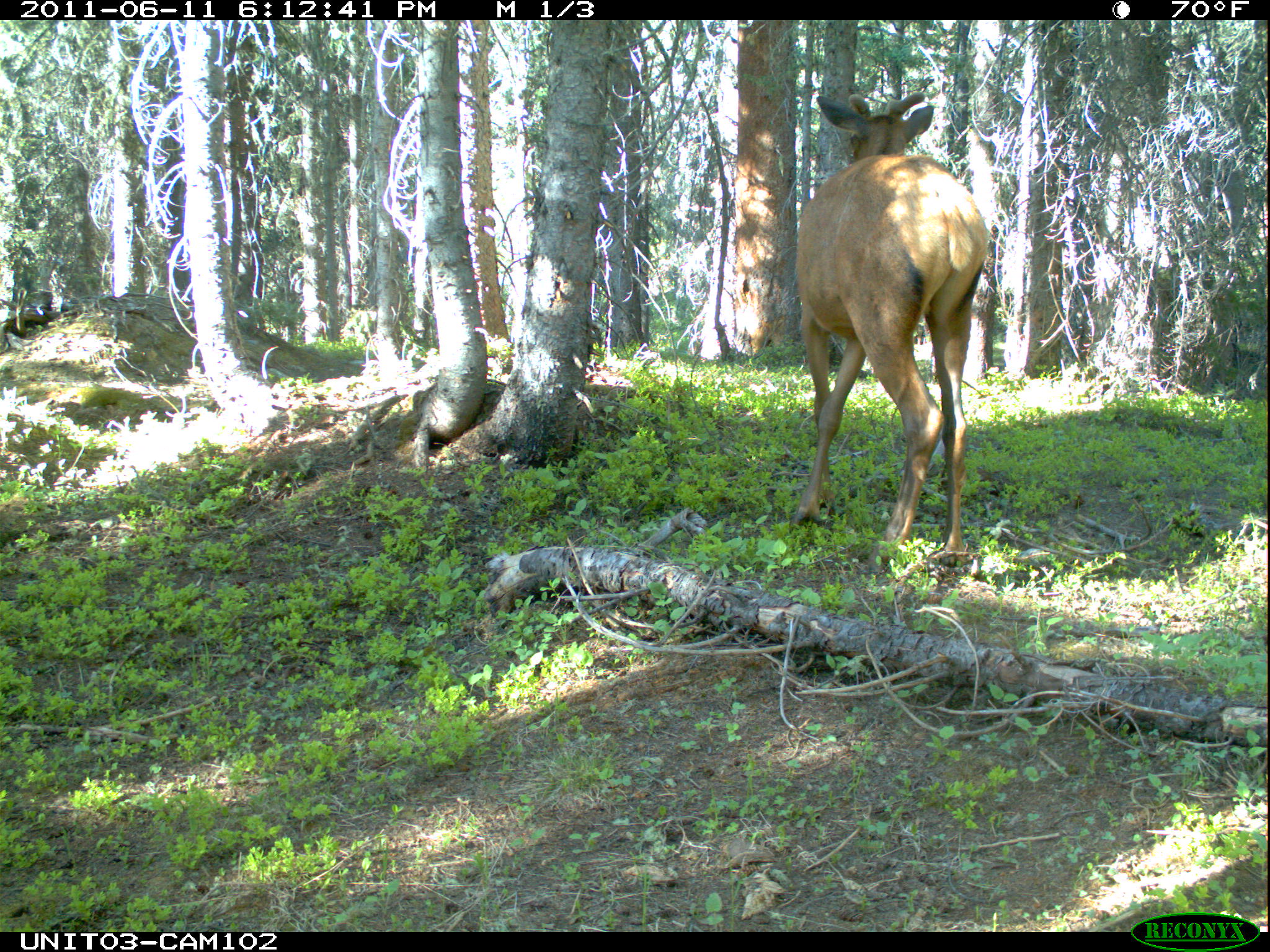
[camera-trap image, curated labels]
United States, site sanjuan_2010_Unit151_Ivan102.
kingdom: Animalia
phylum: Chordata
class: Mammalia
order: Artiodactyla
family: Cervidae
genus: Cervus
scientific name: Cervus elaphus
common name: red deer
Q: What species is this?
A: Cervus elaphus (red deer).